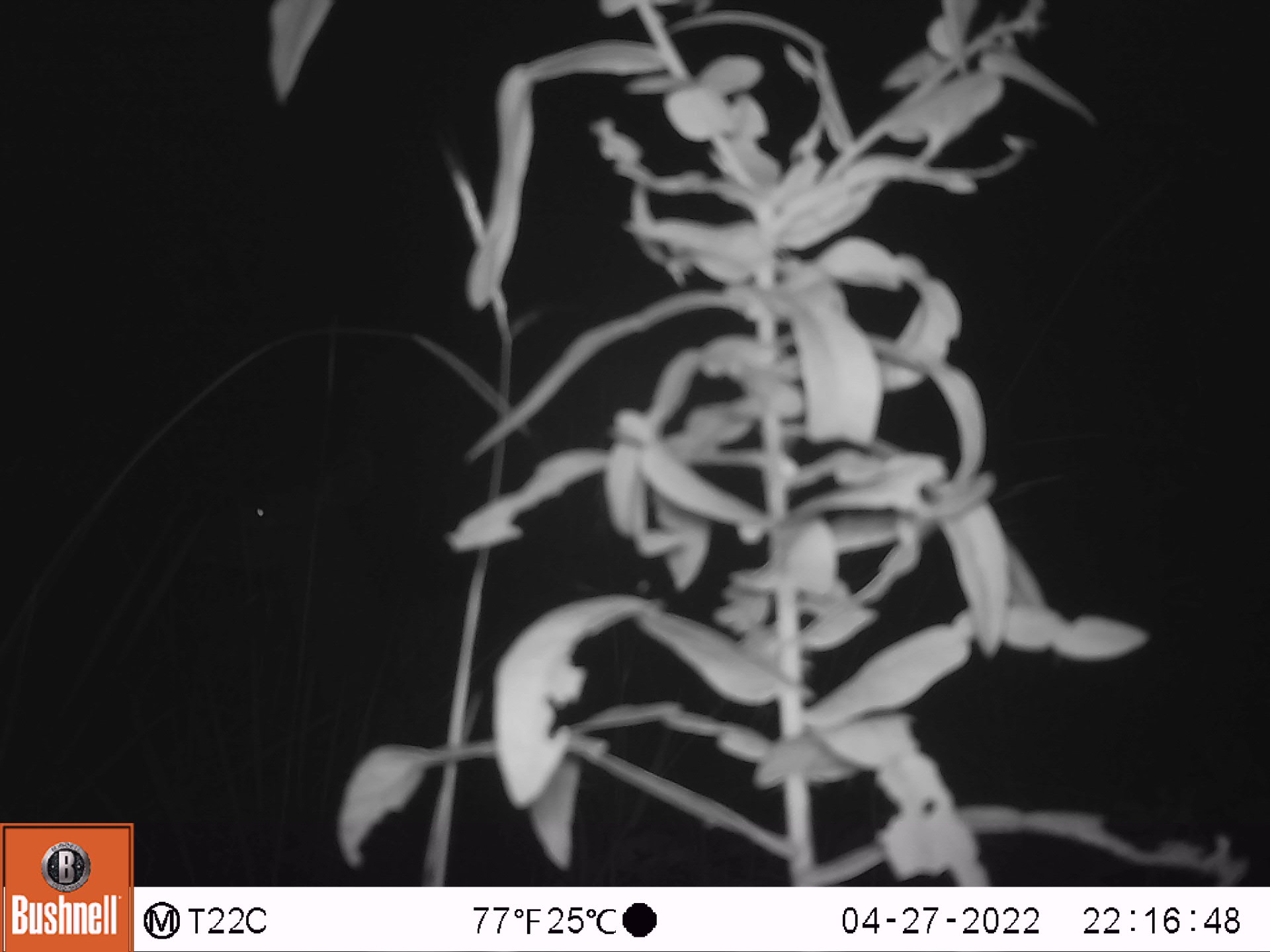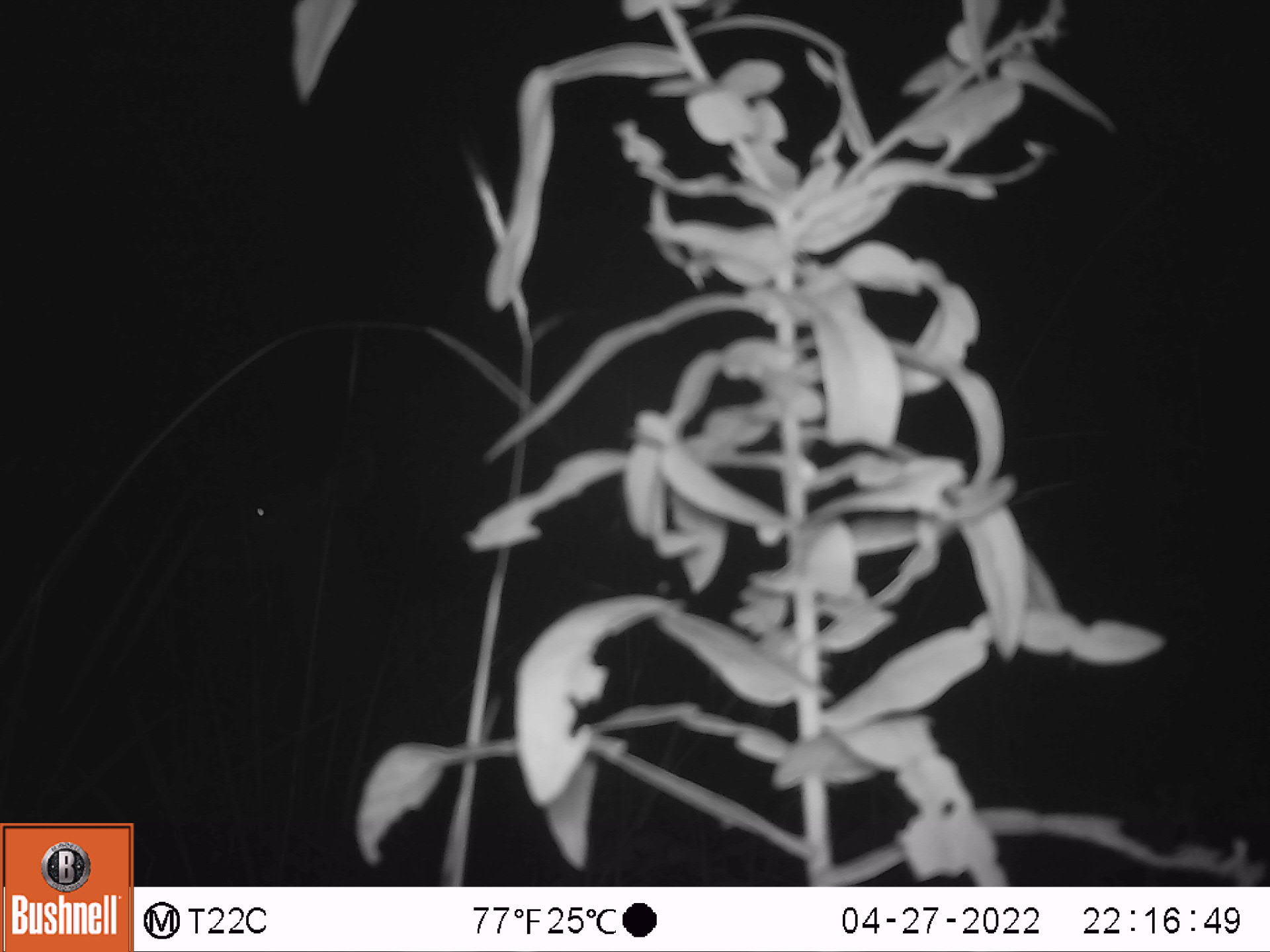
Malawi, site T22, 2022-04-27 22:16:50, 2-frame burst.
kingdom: Animalia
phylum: Chordata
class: Mammalia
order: Artiodactyla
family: Bovidae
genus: Tragelaphus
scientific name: Tragelaphus strepsiceros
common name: greater kudu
Greater kudu (Tragelaphus strepsiceros), count 1.